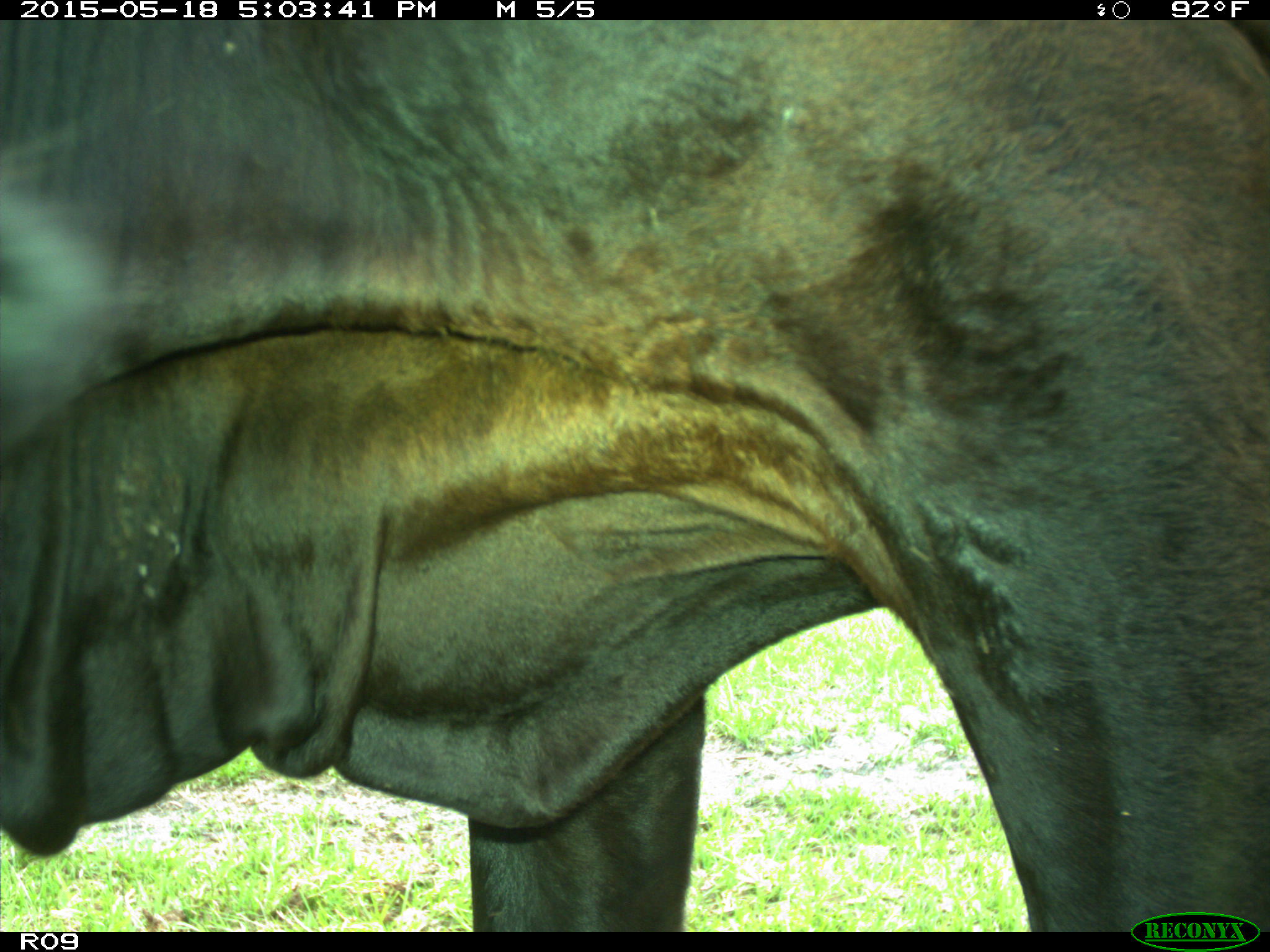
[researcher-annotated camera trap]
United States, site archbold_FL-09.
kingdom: Animalia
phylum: Chordata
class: Mammalia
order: Artiodactyla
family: Bovidae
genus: Bos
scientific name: Bos taurus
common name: domestic cow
Bos taurus (domestic cow).